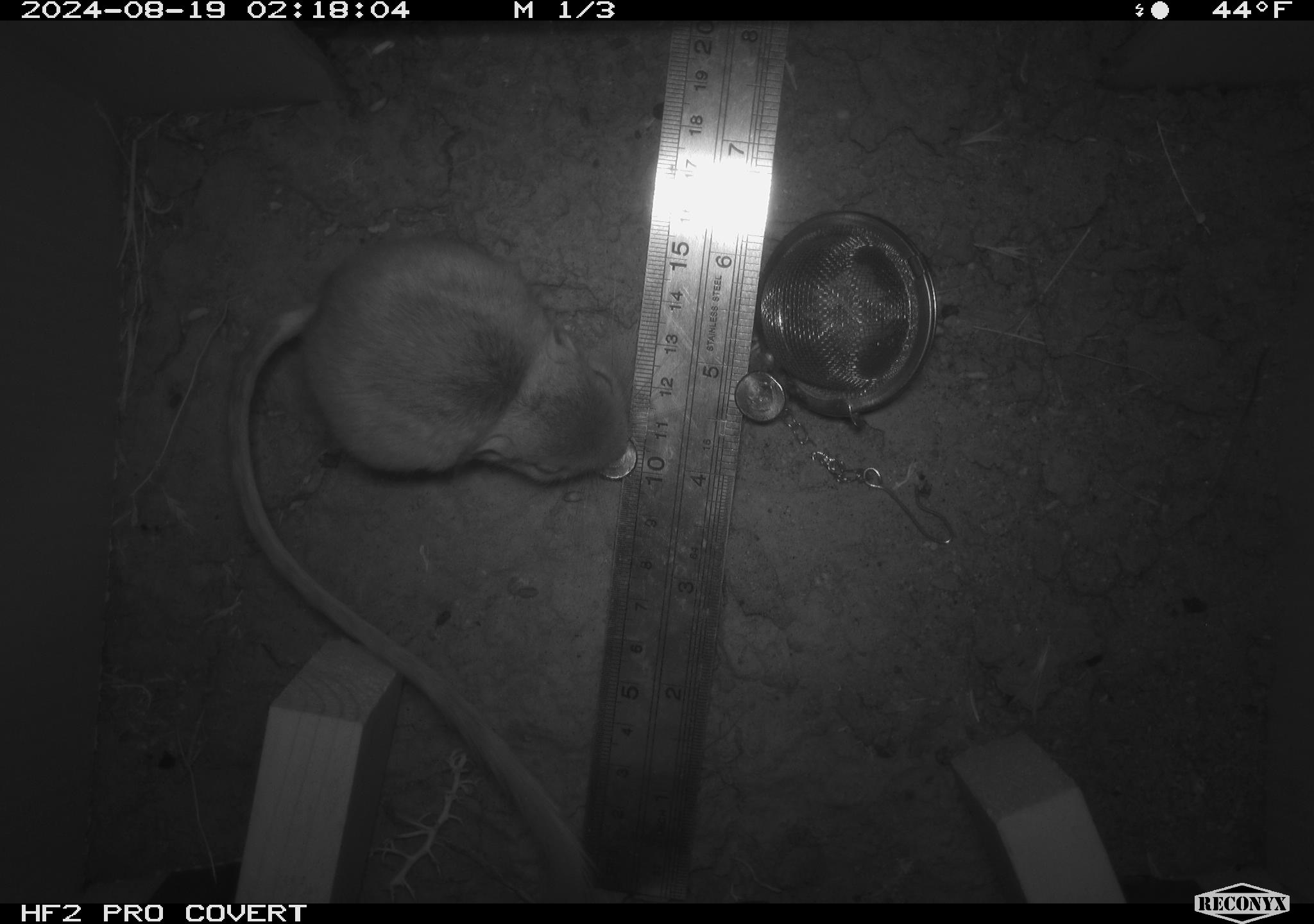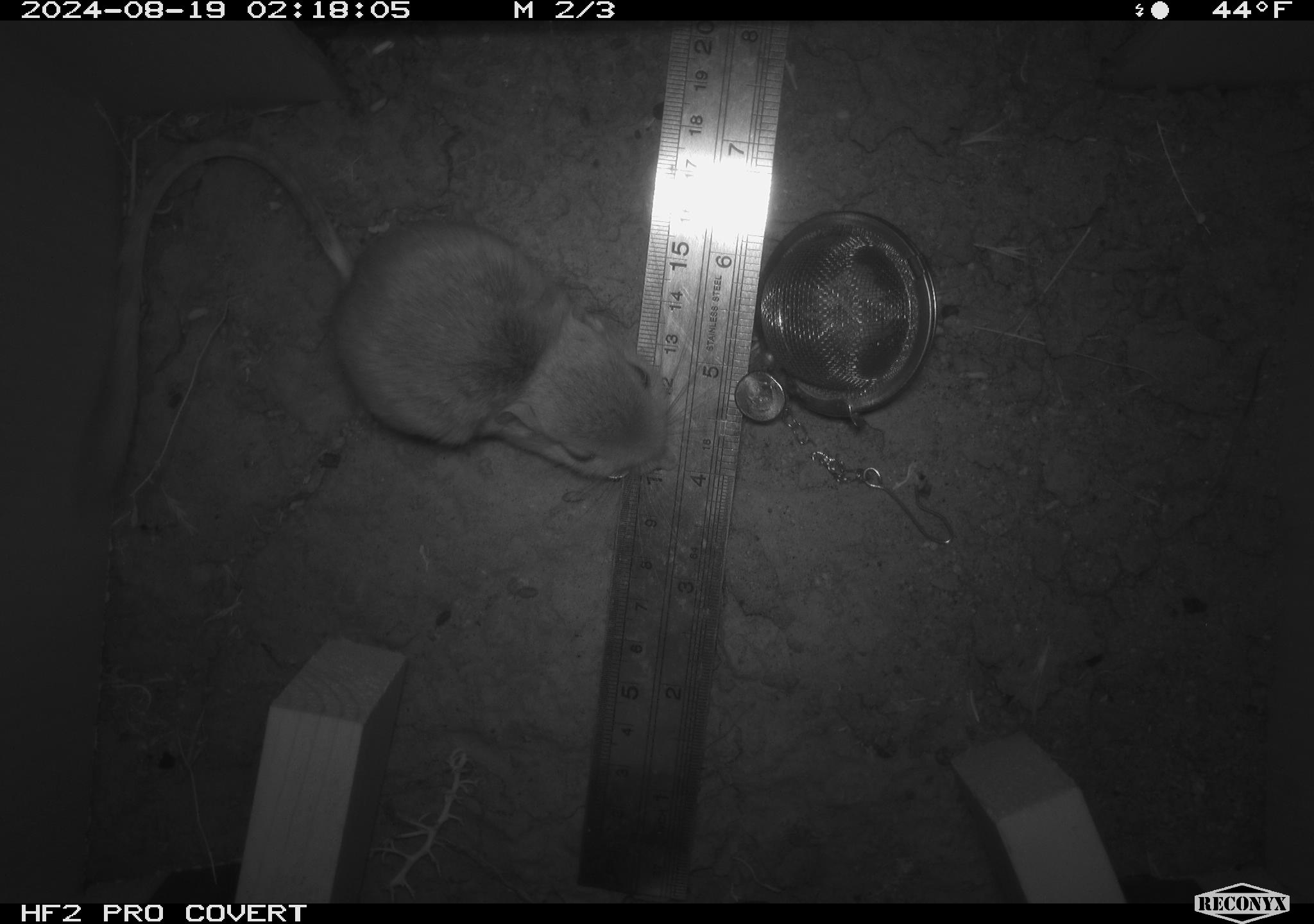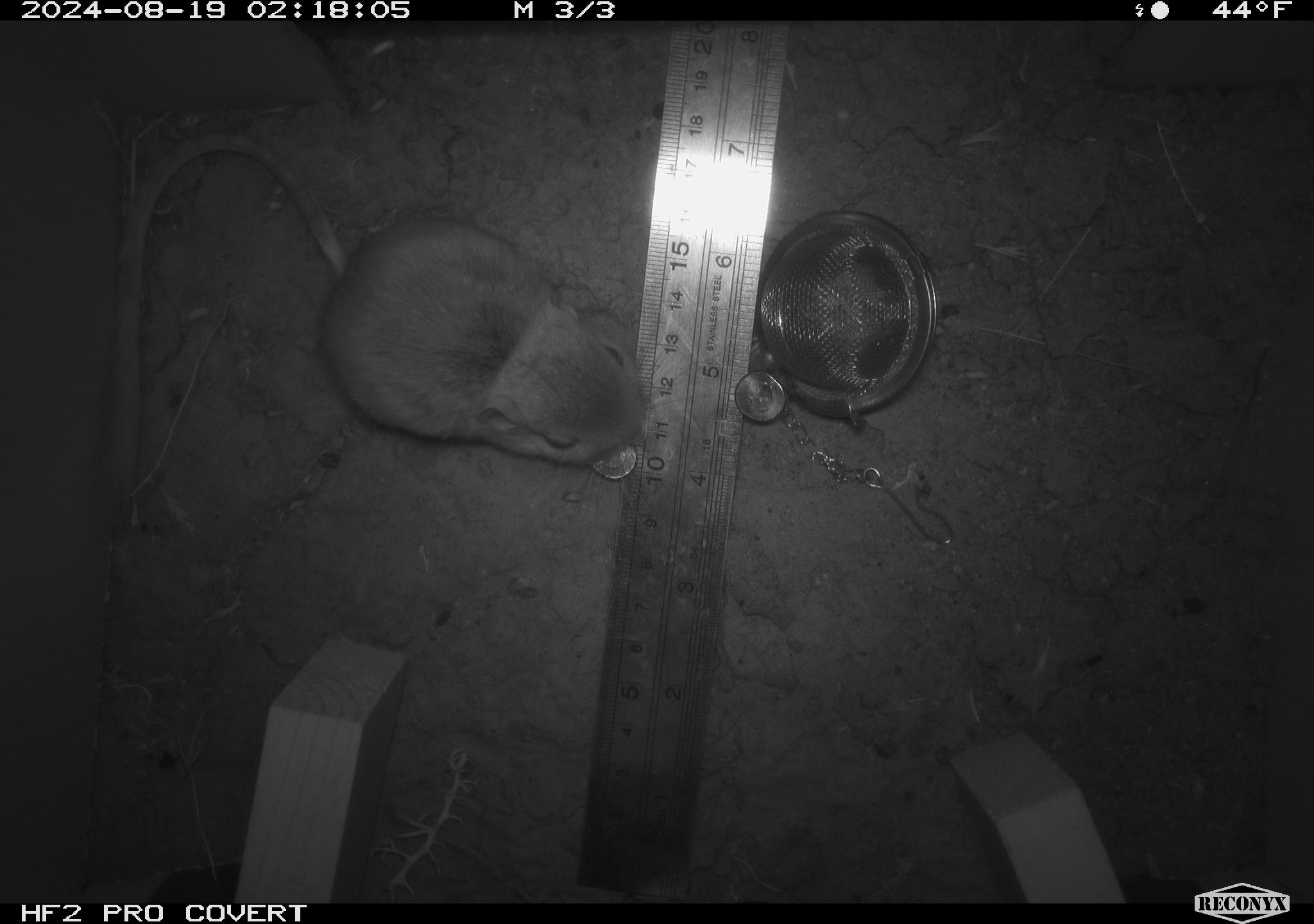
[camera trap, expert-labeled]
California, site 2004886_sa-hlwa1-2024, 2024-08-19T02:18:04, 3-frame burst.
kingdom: Animalia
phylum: Chordata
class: Mammalia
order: Rodentia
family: Heteromyidae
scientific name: Heteromyidae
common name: kangaroo rats and pocket mice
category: heteromyidae family